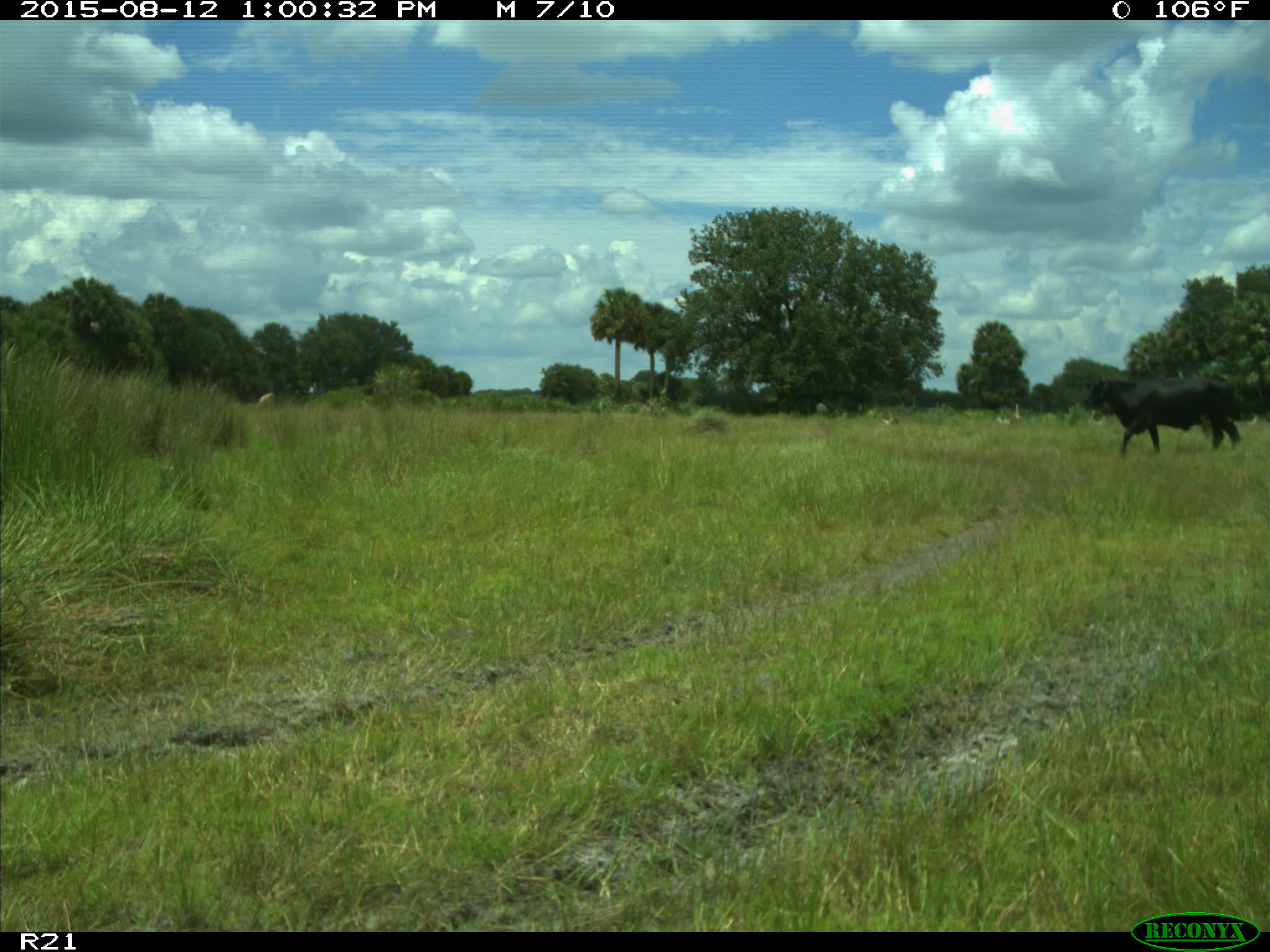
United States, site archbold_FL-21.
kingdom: Animalia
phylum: Chordata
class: Mammalia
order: Artiodactyla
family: Bovidae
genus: Bos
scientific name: Bos taurus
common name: domestic cow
Bos taurus (domestic cow).